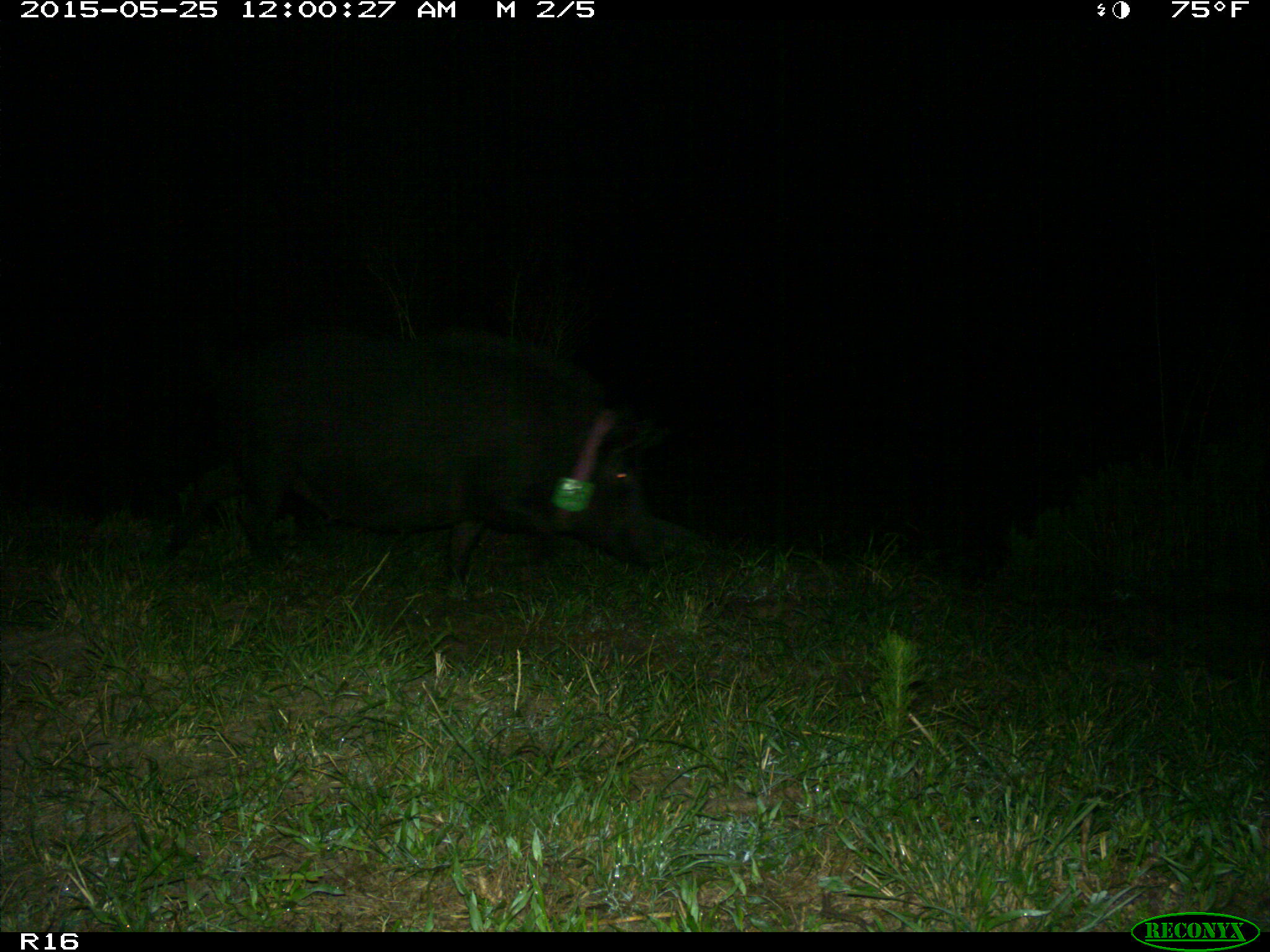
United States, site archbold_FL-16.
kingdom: Animalia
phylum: Chordata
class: Mammalia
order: Artiodactyla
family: Suidae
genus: Sus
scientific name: Sus scrofa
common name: wild boar